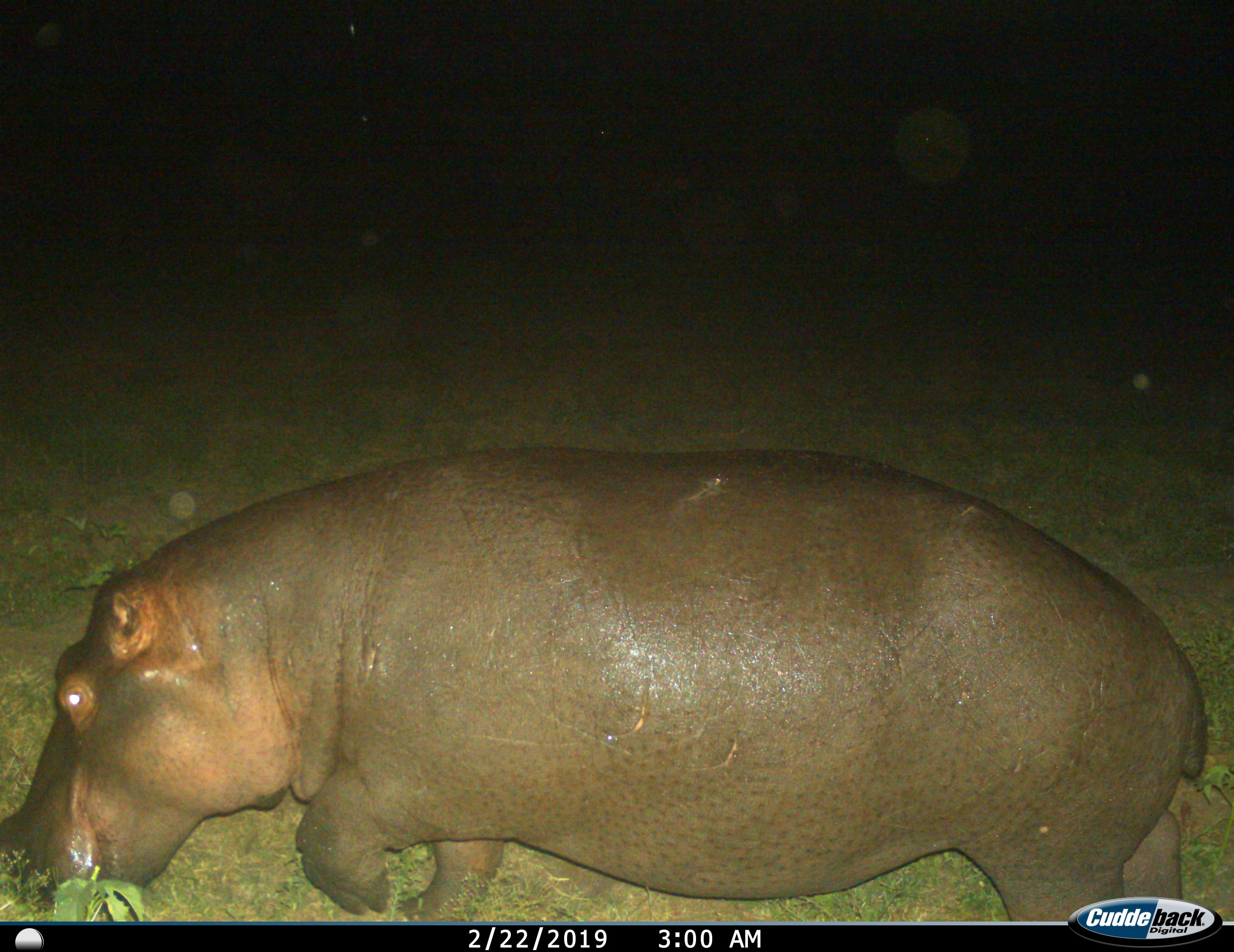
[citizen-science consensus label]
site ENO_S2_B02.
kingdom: Animalia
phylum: Chordata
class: Mammalia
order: Artiodactyla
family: Hippopotamidae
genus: Hippopotamus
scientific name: Hippopotamus amphibius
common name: hippopotamus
Hippopotamus (Hippopotamus amphibius), count 1. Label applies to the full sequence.